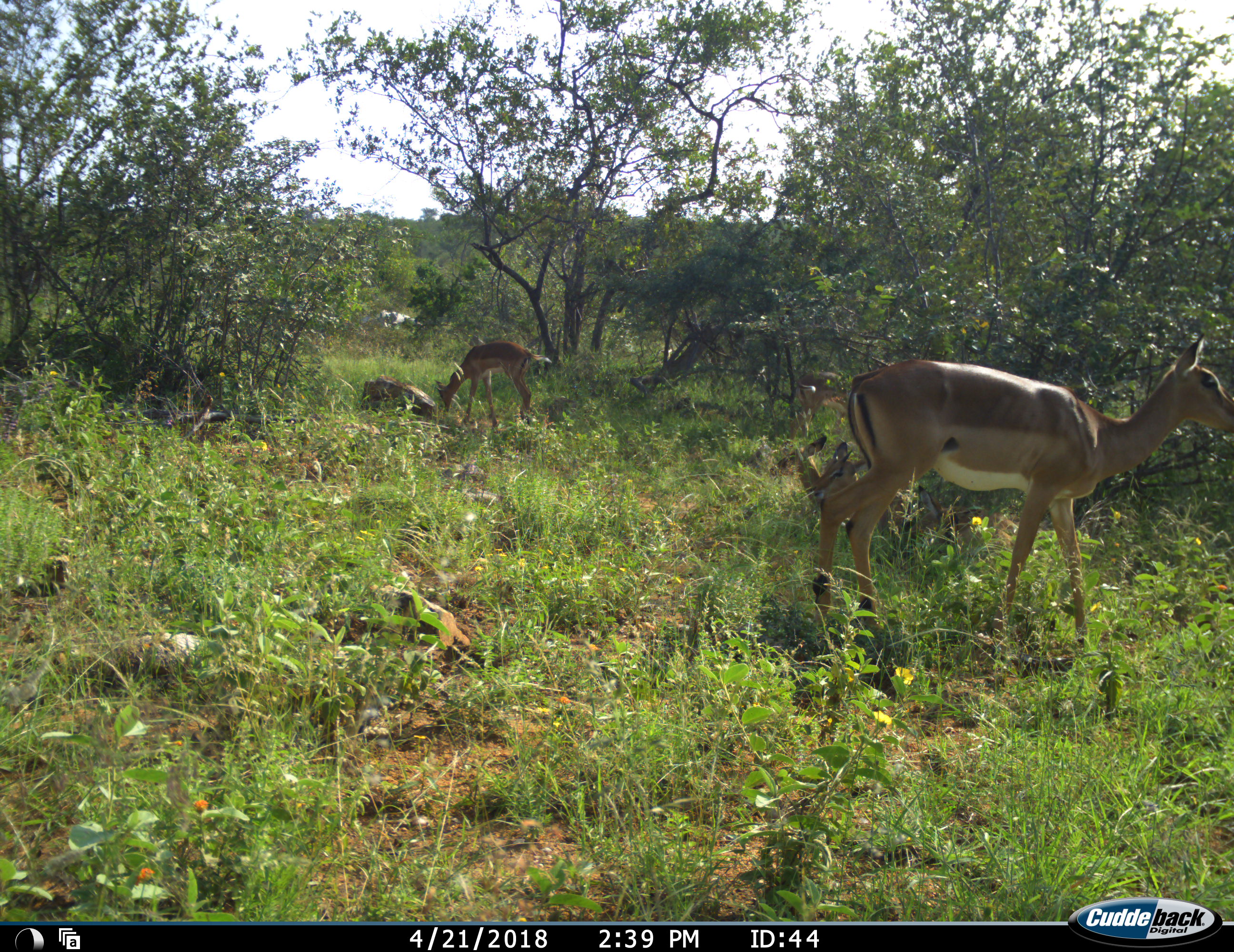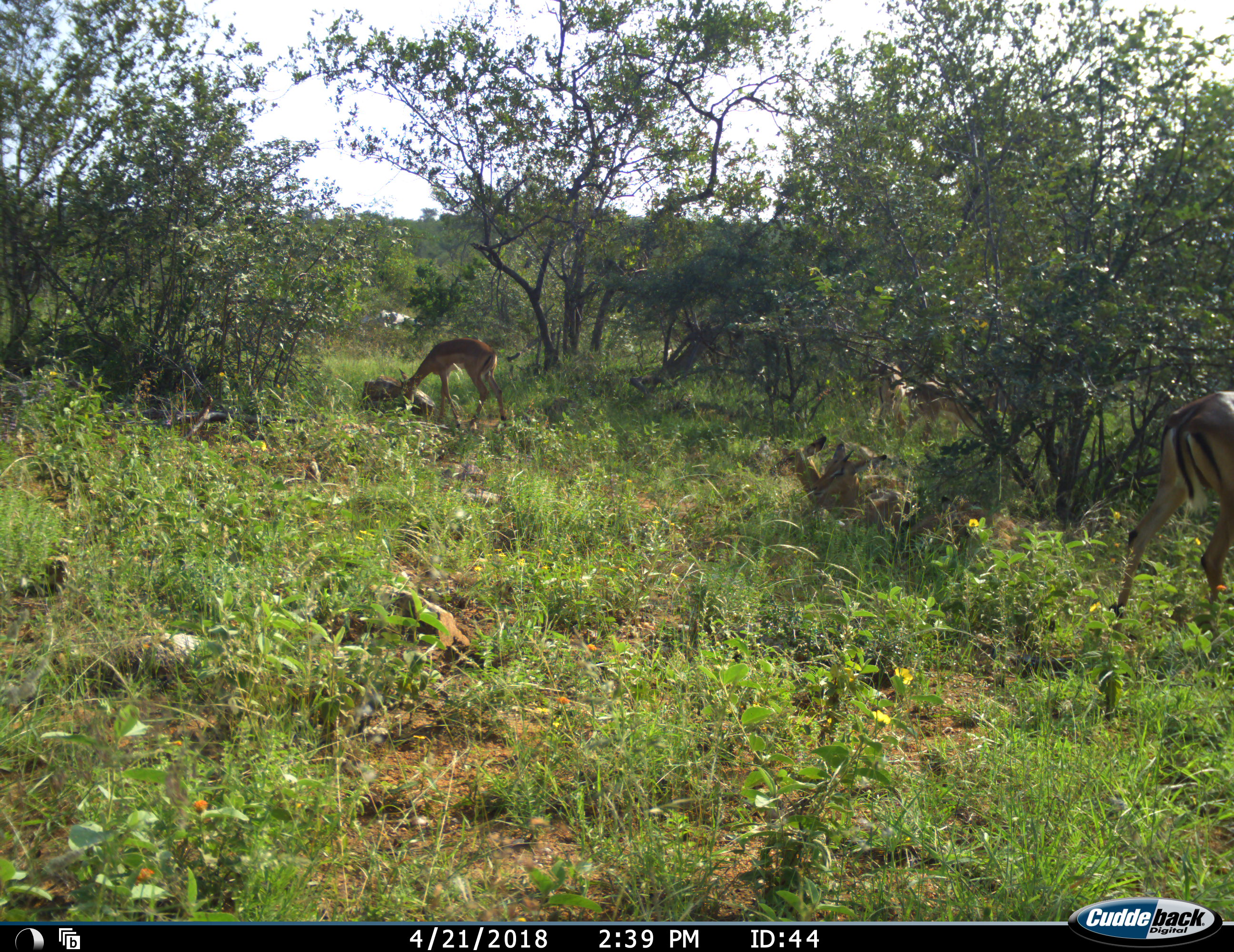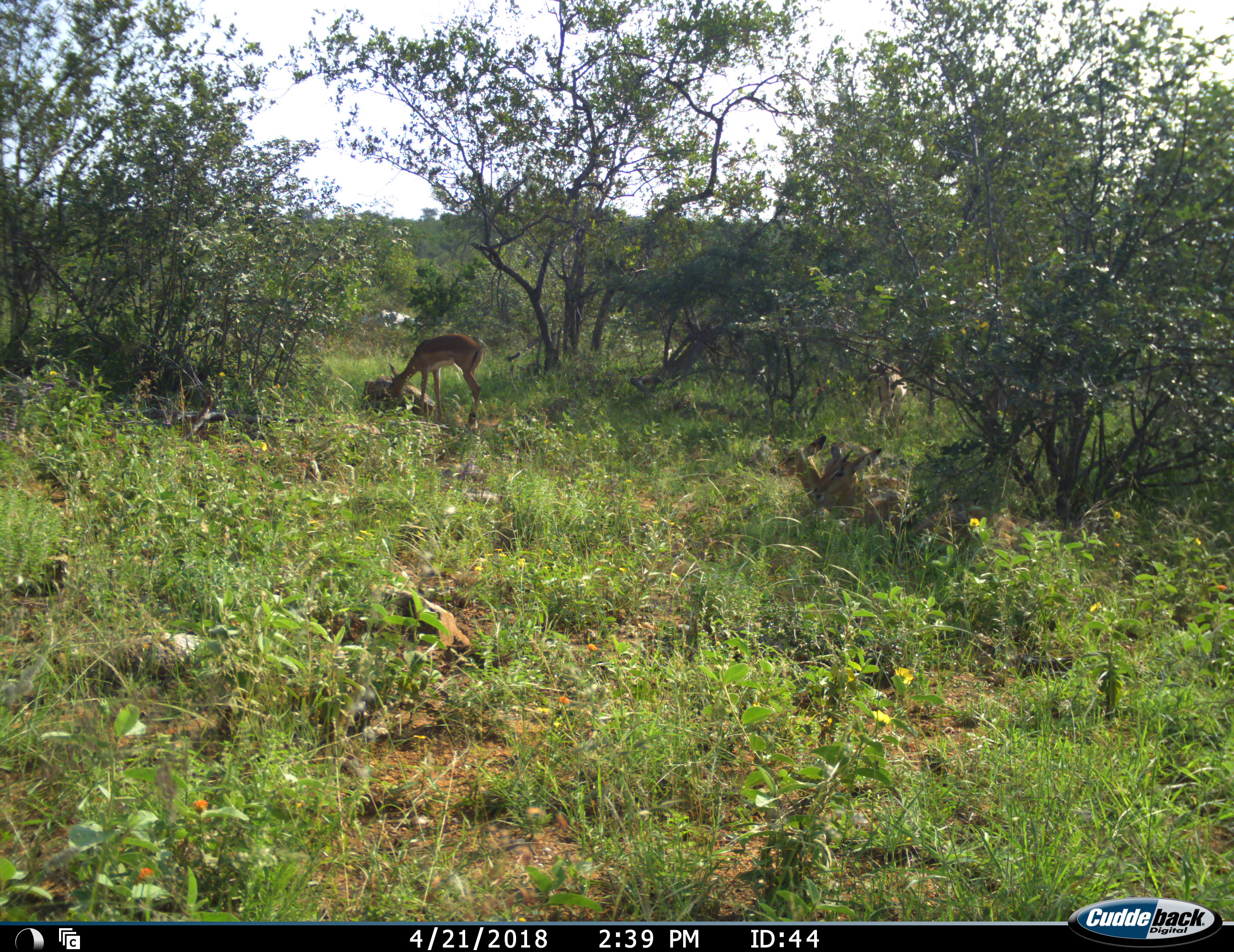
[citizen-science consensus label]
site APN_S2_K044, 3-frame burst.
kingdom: Animalia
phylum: Chordata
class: Mammalia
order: Artiodactyla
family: Bovidae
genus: Aepyceros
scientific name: Aepyceros melampus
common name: impala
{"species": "impala (Aepyceros melampus)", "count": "6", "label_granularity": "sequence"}